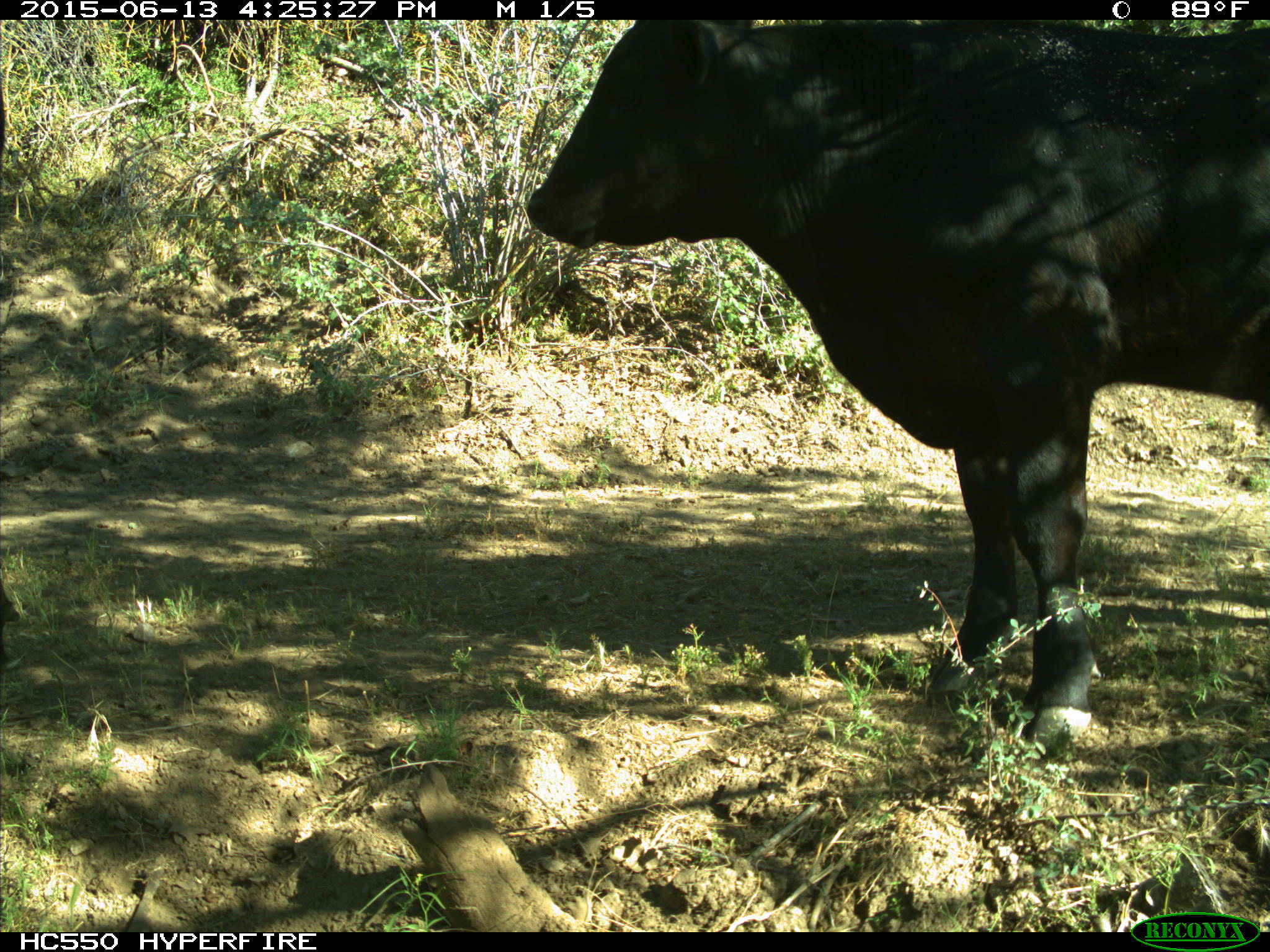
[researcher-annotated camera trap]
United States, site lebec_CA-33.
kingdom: Animalia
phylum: Chordata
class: Mammalia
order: Artiodactyla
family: Bovidae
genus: Bos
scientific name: Bos taurus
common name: domestic cow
Bos taurus (domestic cow).